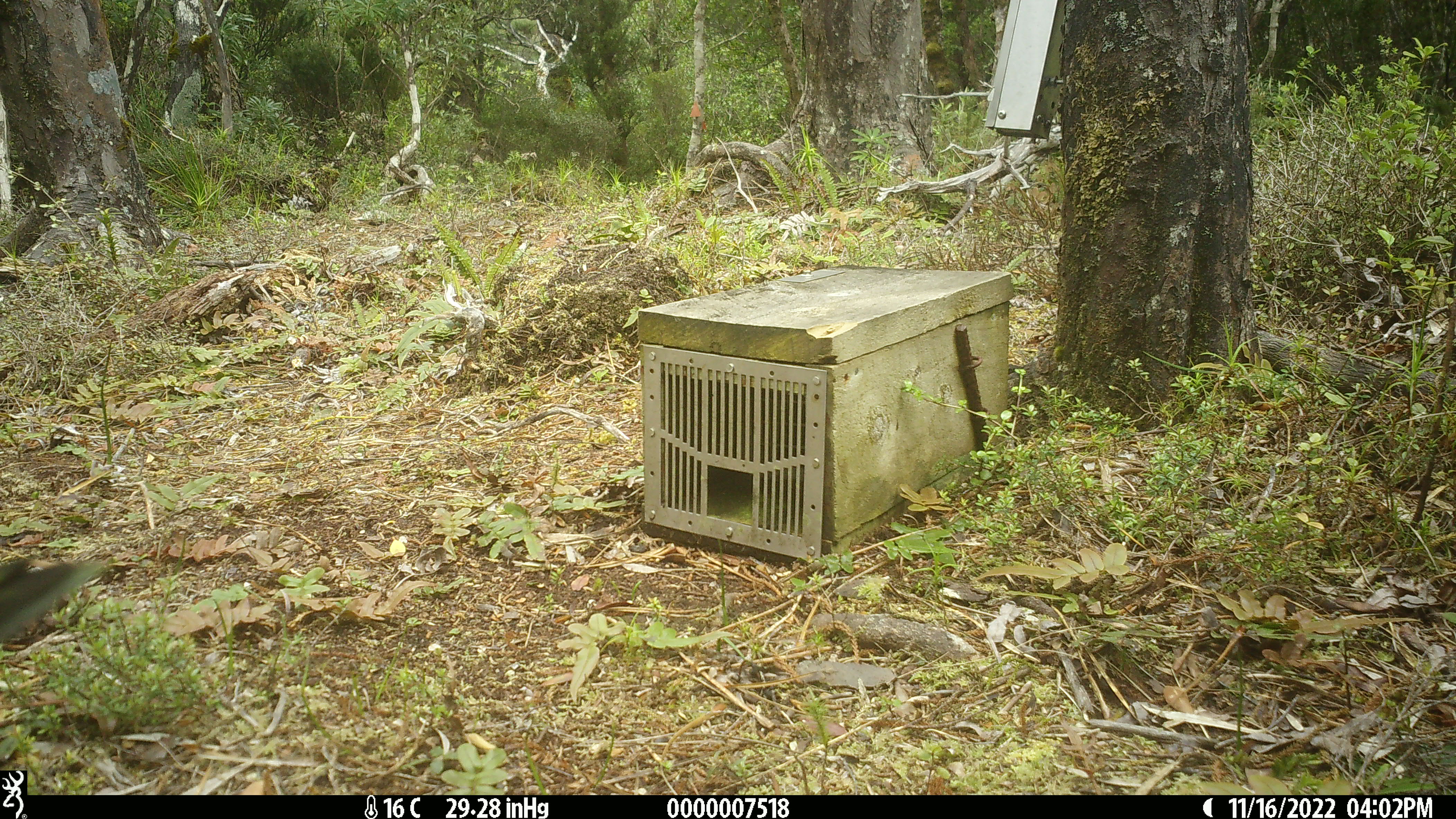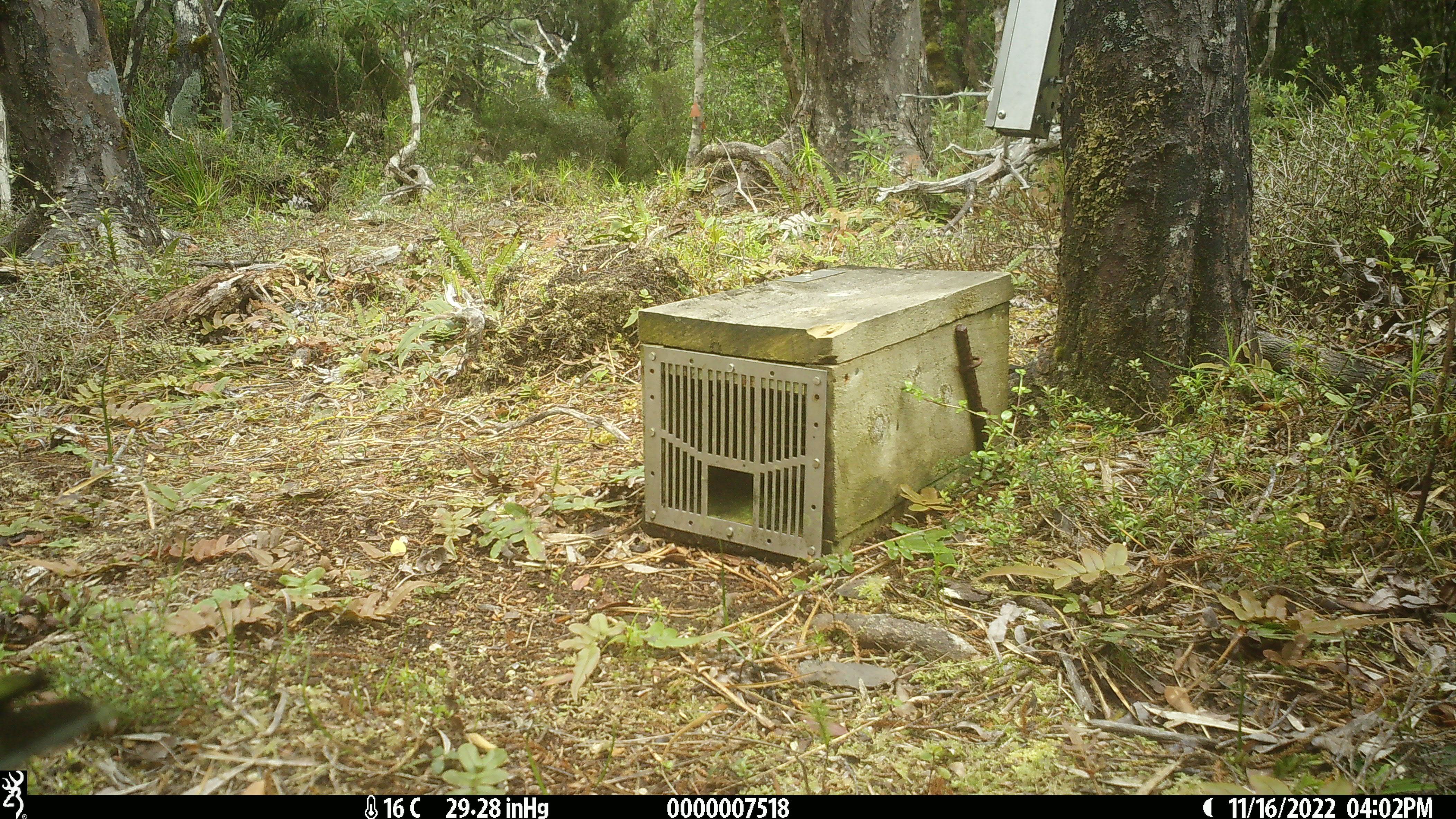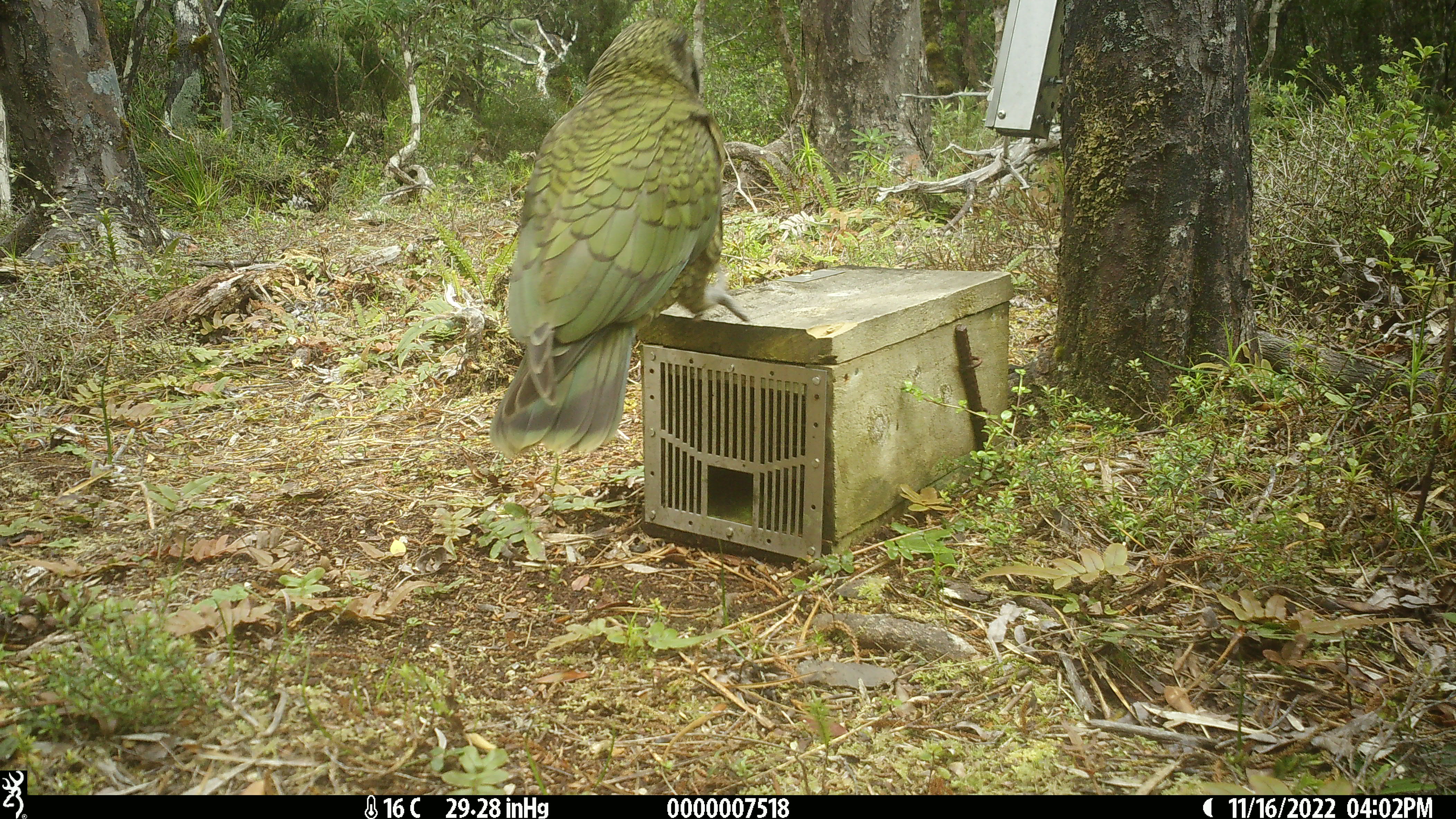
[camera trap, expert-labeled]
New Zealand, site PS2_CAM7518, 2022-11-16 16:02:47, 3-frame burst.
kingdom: Animalia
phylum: Chordata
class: Aves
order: Psittaciformes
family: Strigopidae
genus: Nestor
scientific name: Nestor notabilis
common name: kea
Kea (Nestor notabilis).